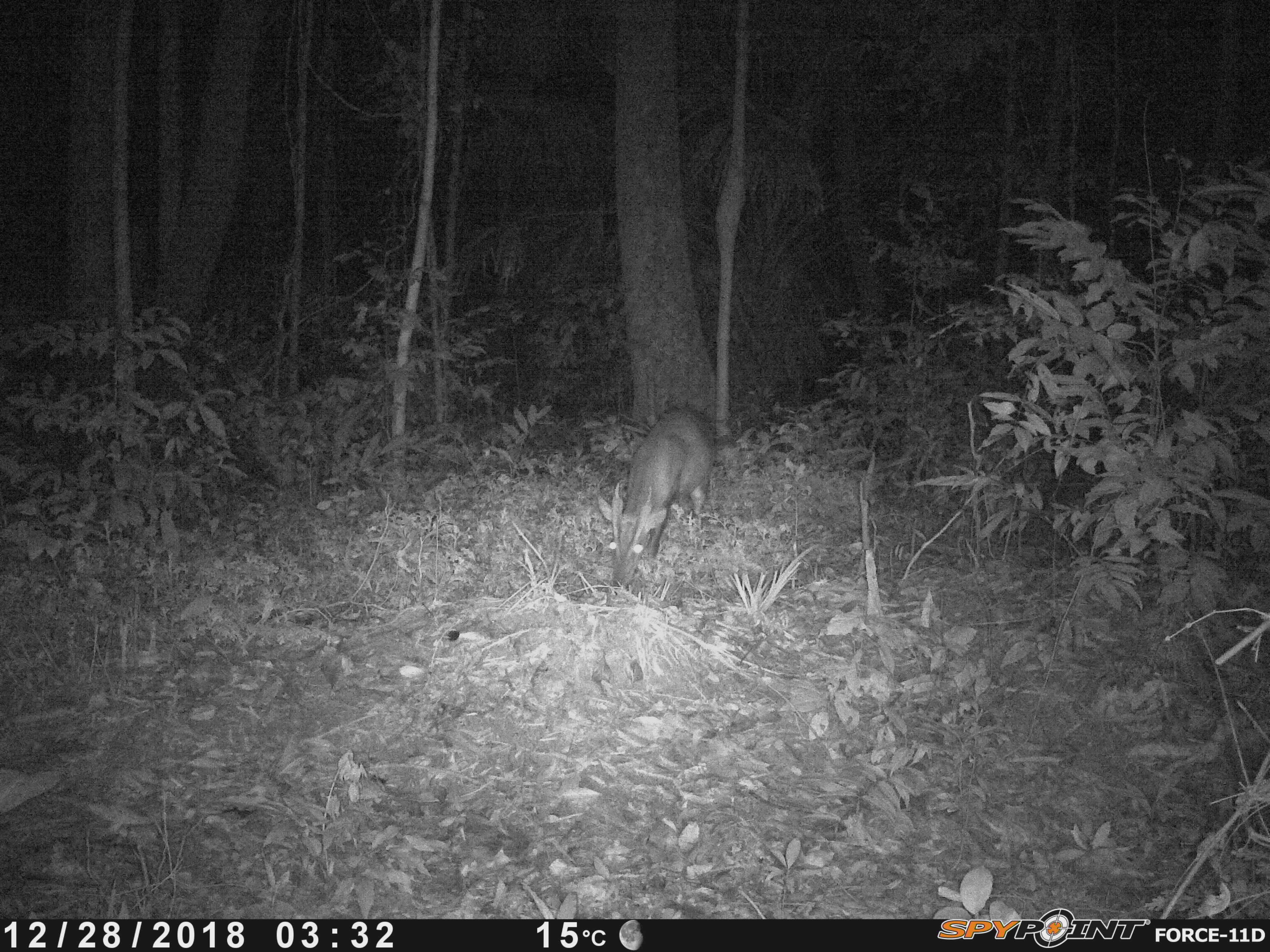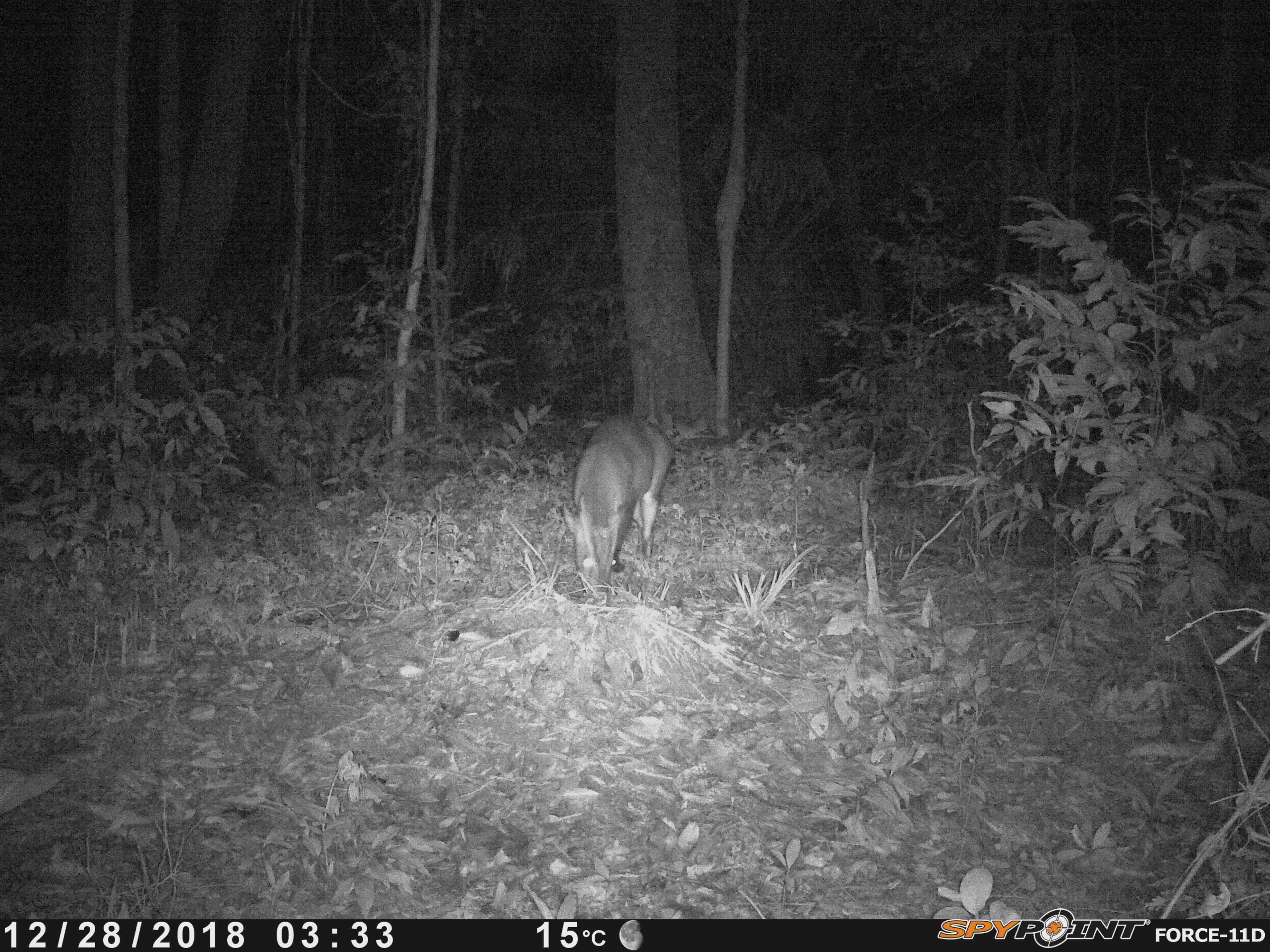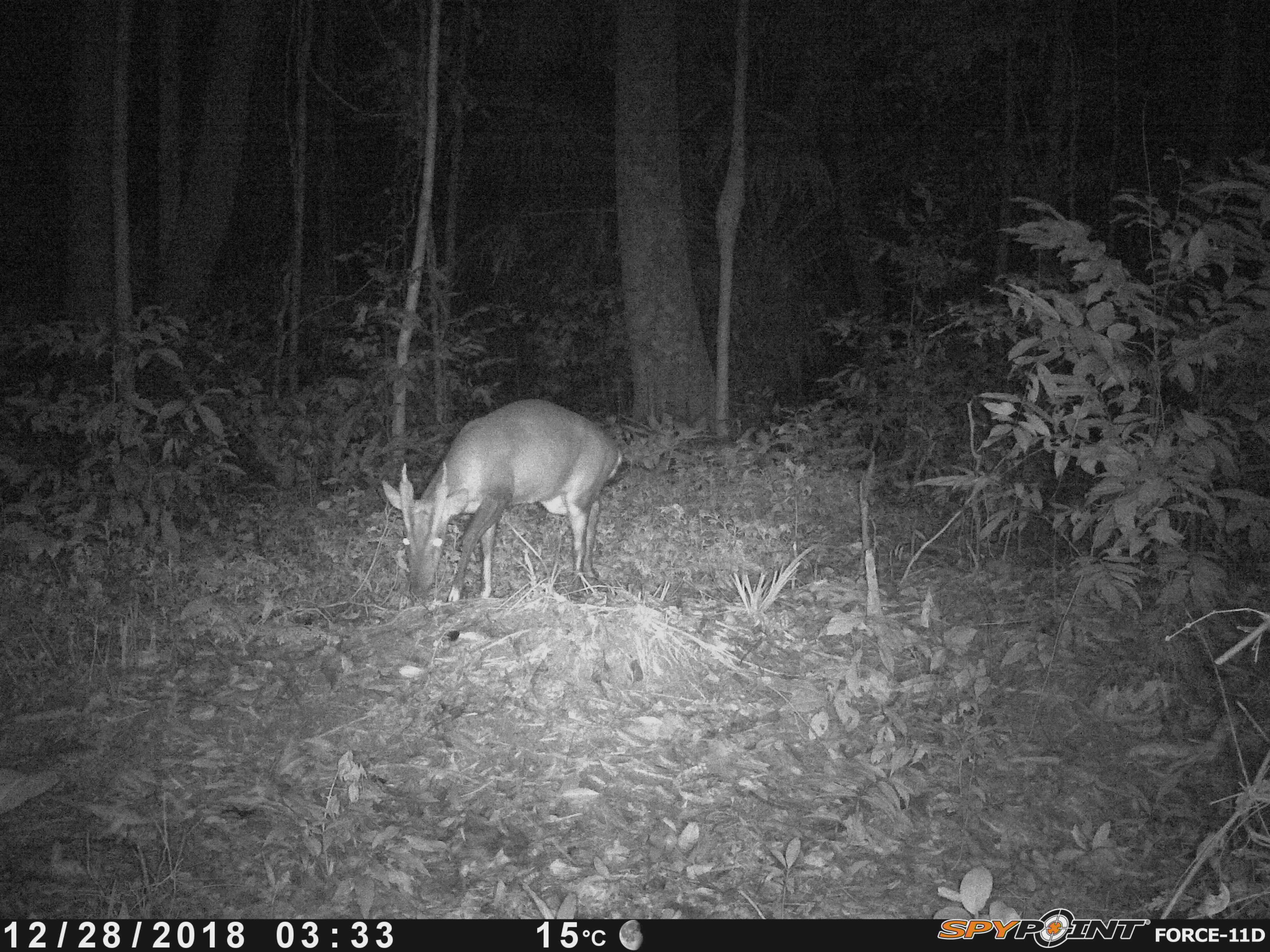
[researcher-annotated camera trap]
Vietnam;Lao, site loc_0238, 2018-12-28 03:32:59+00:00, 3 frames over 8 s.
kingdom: Animalia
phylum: Chordata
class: Mammalia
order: Artiodactyla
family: Cervidae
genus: Muntiacus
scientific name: Muntiacus vuquangensis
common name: large-antlered muntjac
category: large antlered muntjac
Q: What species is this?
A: Large antlered muntjac (large-antlered muntjac) (Muntiacus vuquangensis).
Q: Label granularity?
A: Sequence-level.